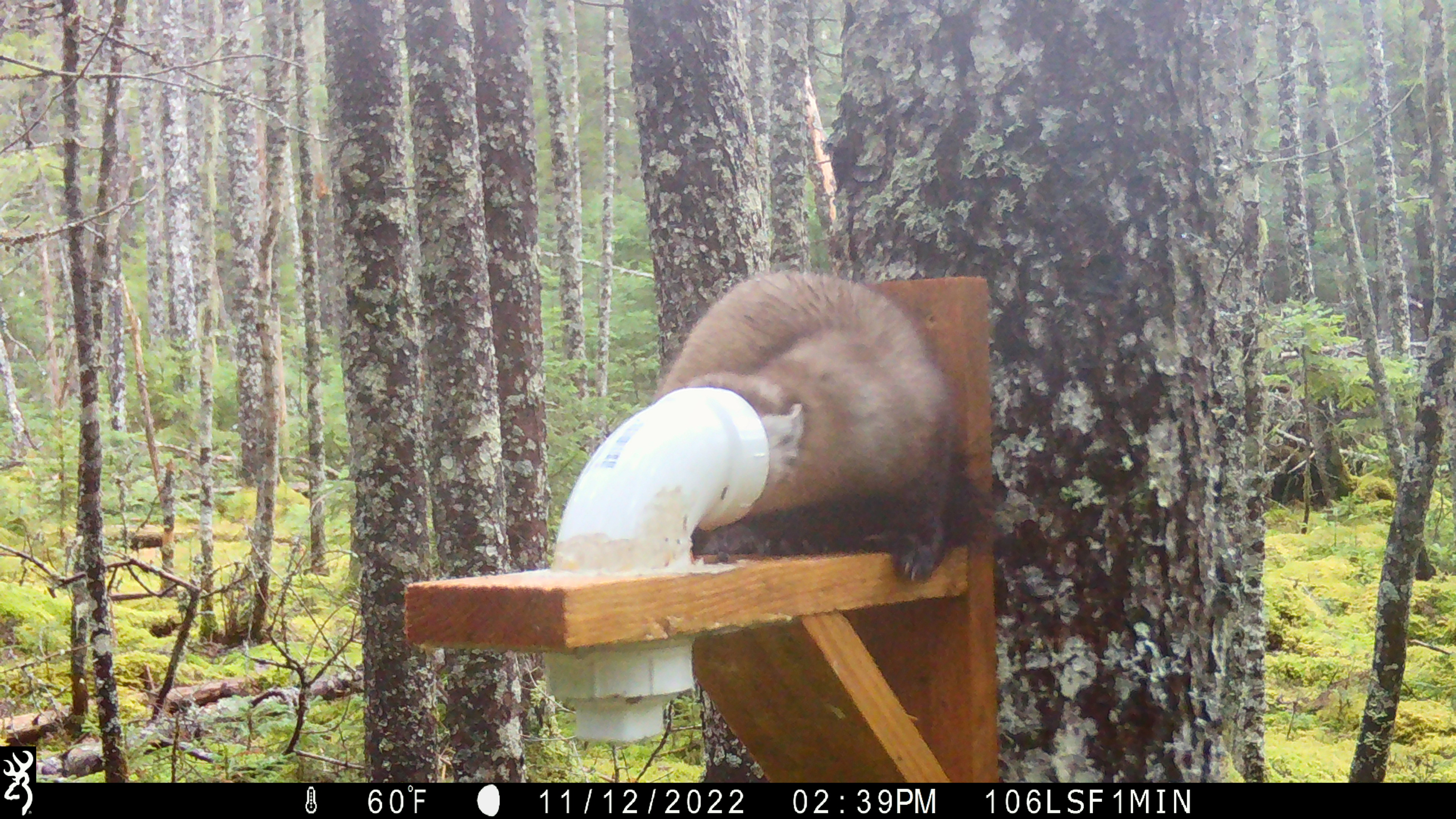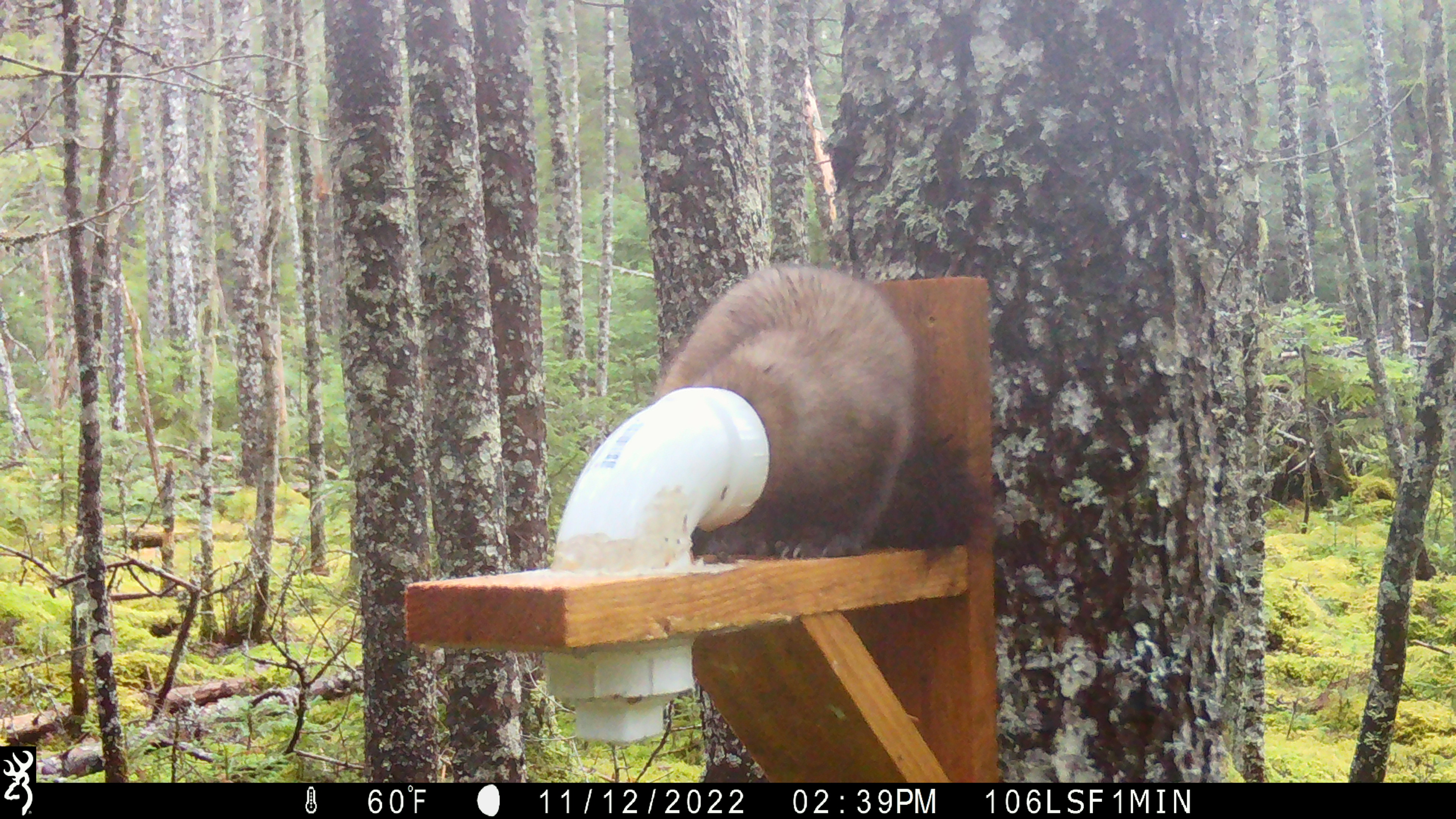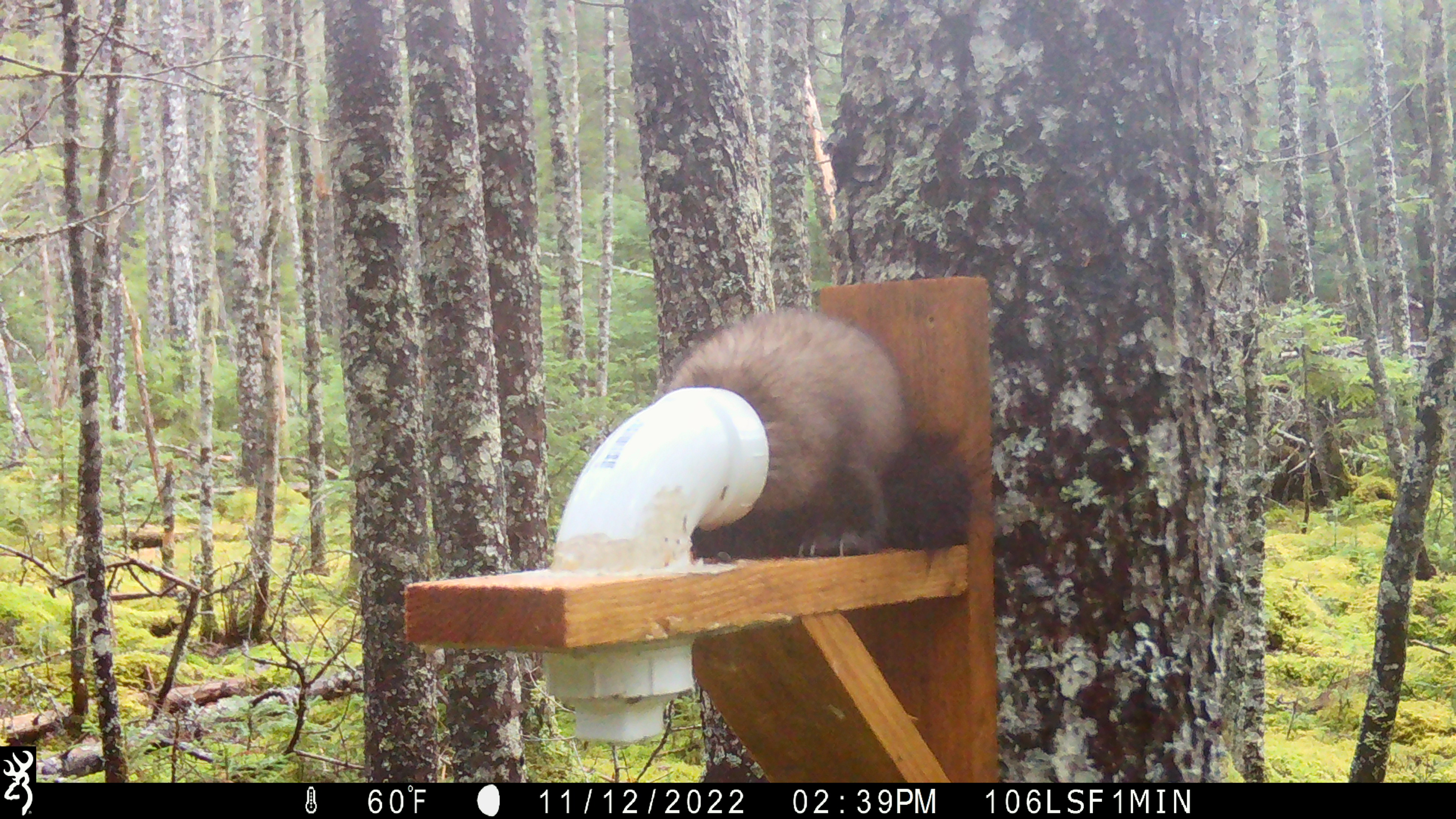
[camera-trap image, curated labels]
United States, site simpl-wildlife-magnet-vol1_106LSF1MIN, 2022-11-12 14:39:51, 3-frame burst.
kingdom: Animalia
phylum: Chordata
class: Mammalia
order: Carnivora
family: Mustelidae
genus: Martes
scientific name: Martes americana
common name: american marten